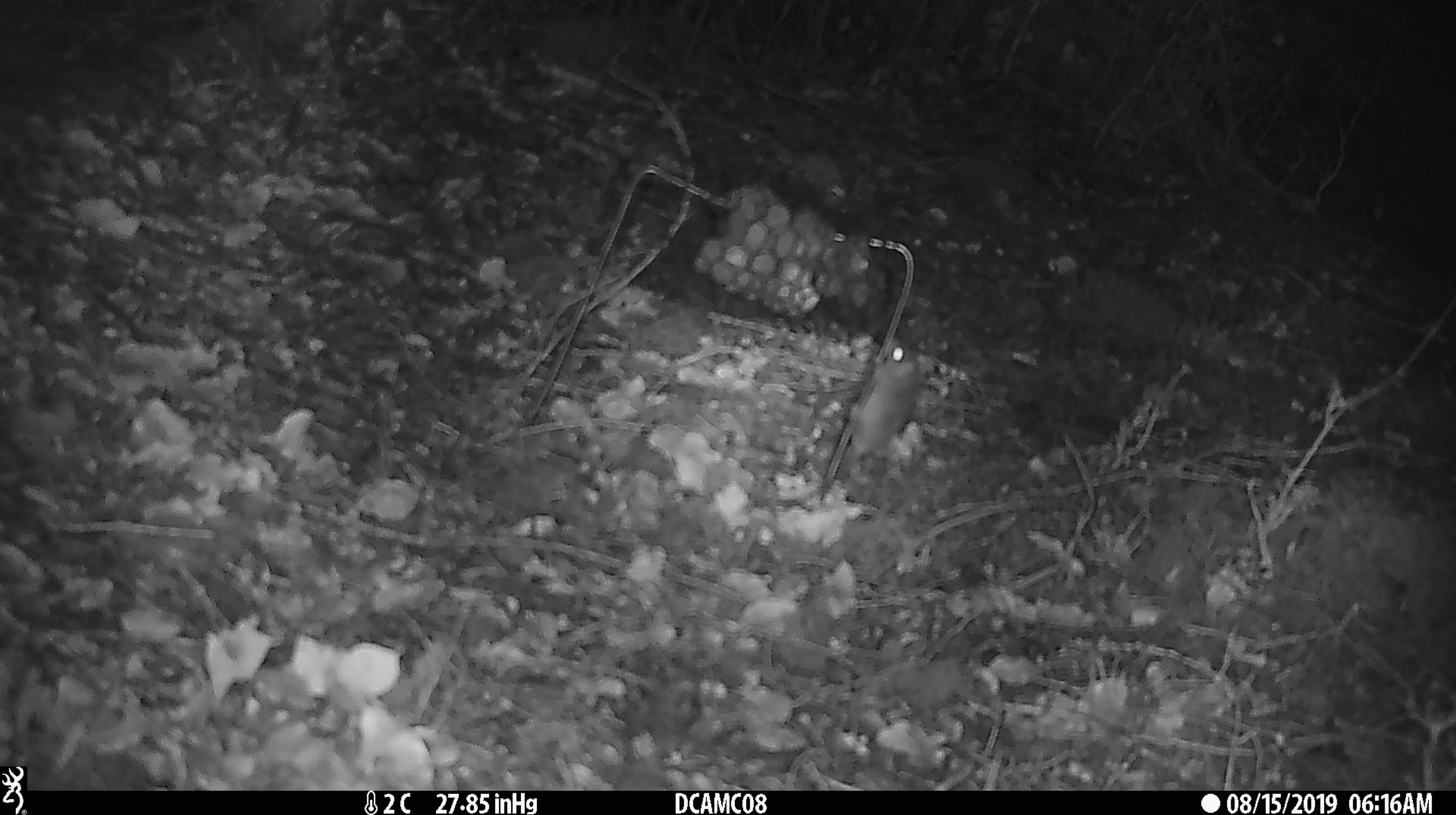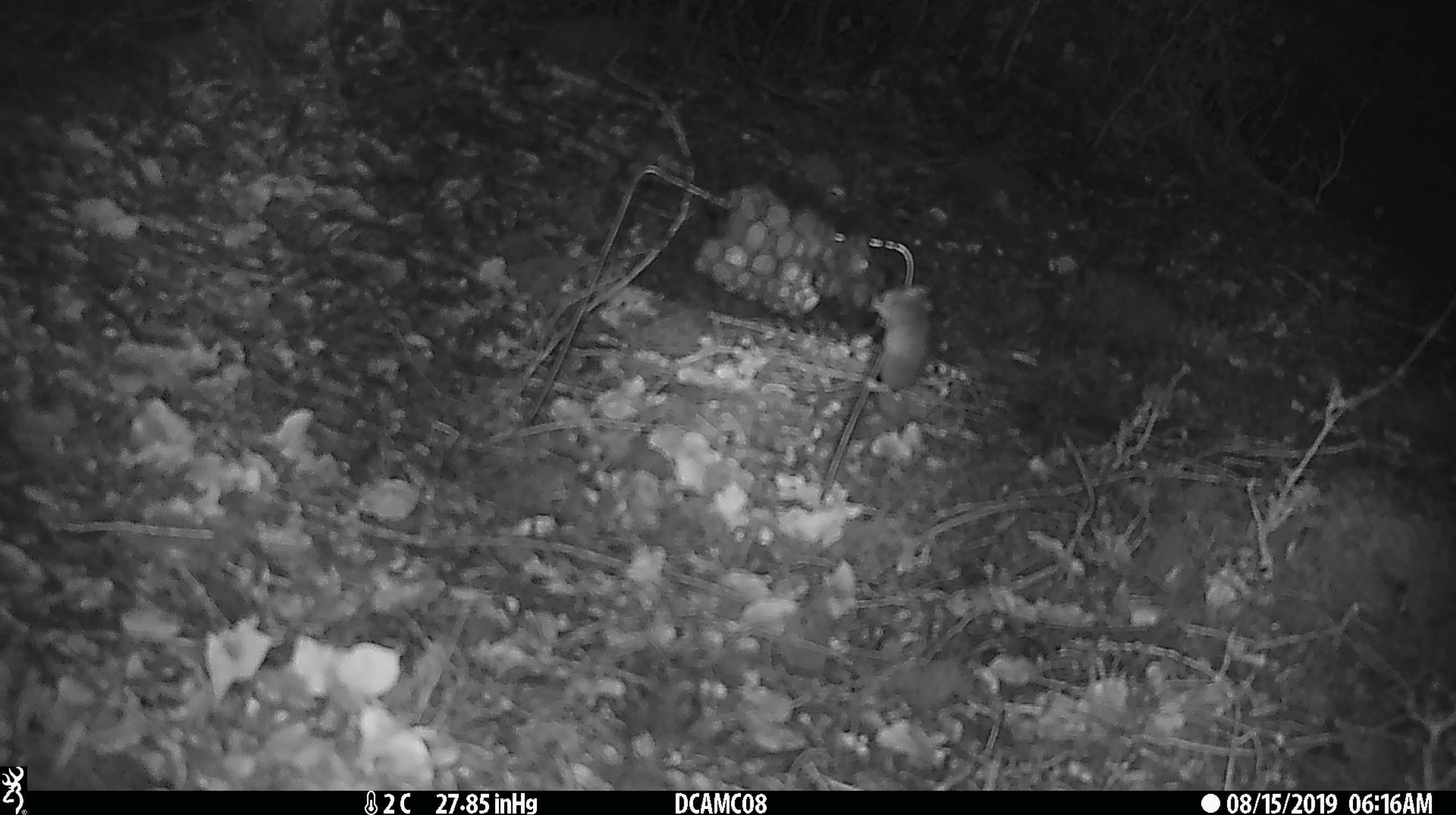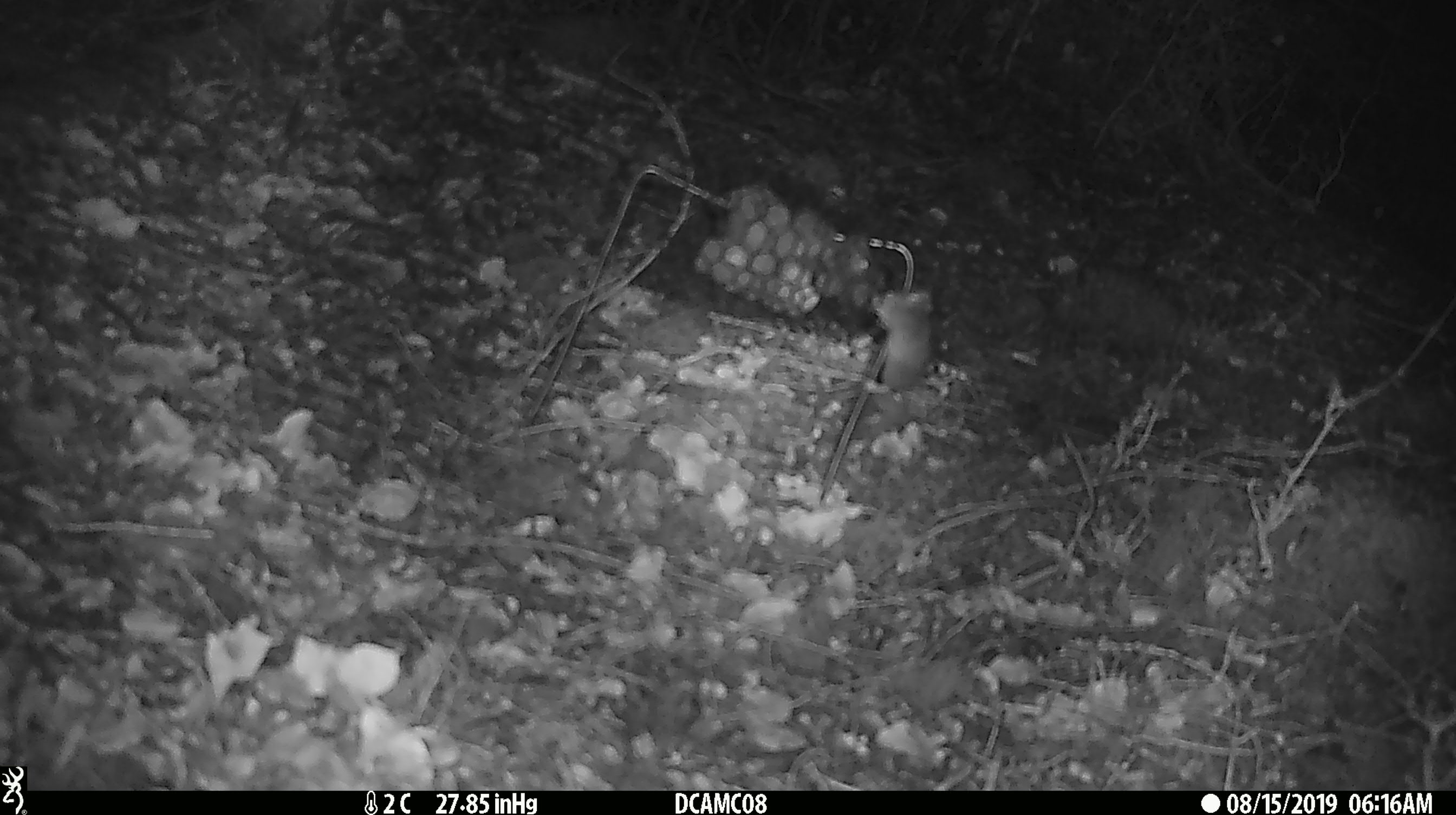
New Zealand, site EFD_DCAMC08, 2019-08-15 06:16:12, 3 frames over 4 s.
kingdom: Animalia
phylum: Chordata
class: Mammalia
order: Rodentia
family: Muridae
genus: Mus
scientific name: Mus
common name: mouse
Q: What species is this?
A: Mouse (Mus).